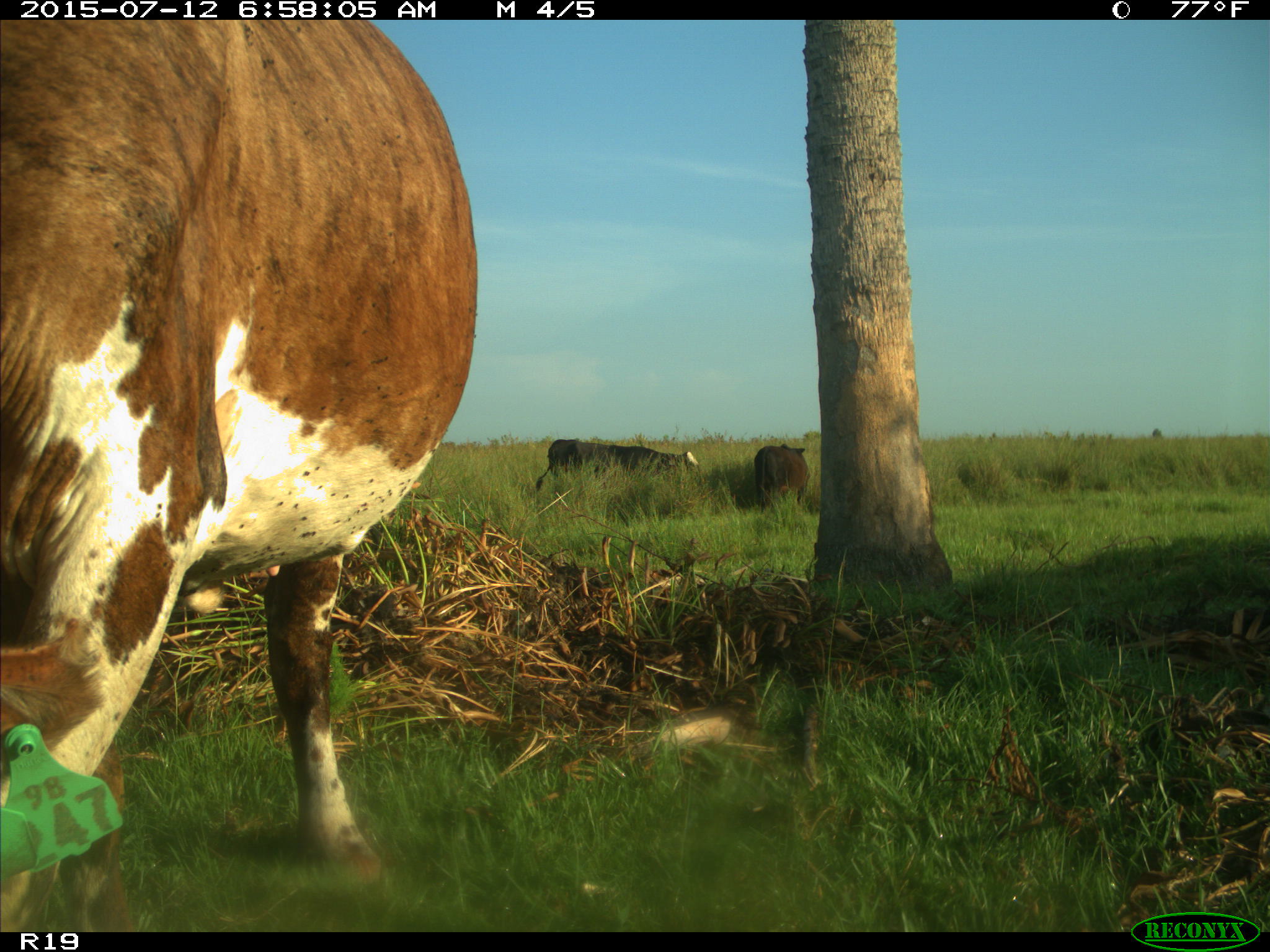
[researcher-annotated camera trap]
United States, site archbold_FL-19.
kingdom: Animalia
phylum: Chordata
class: Mammalia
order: Artiodactyla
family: Bovidae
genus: Bos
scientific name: Bos taurus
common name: domestic cow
Bos taurus (domestic cow).